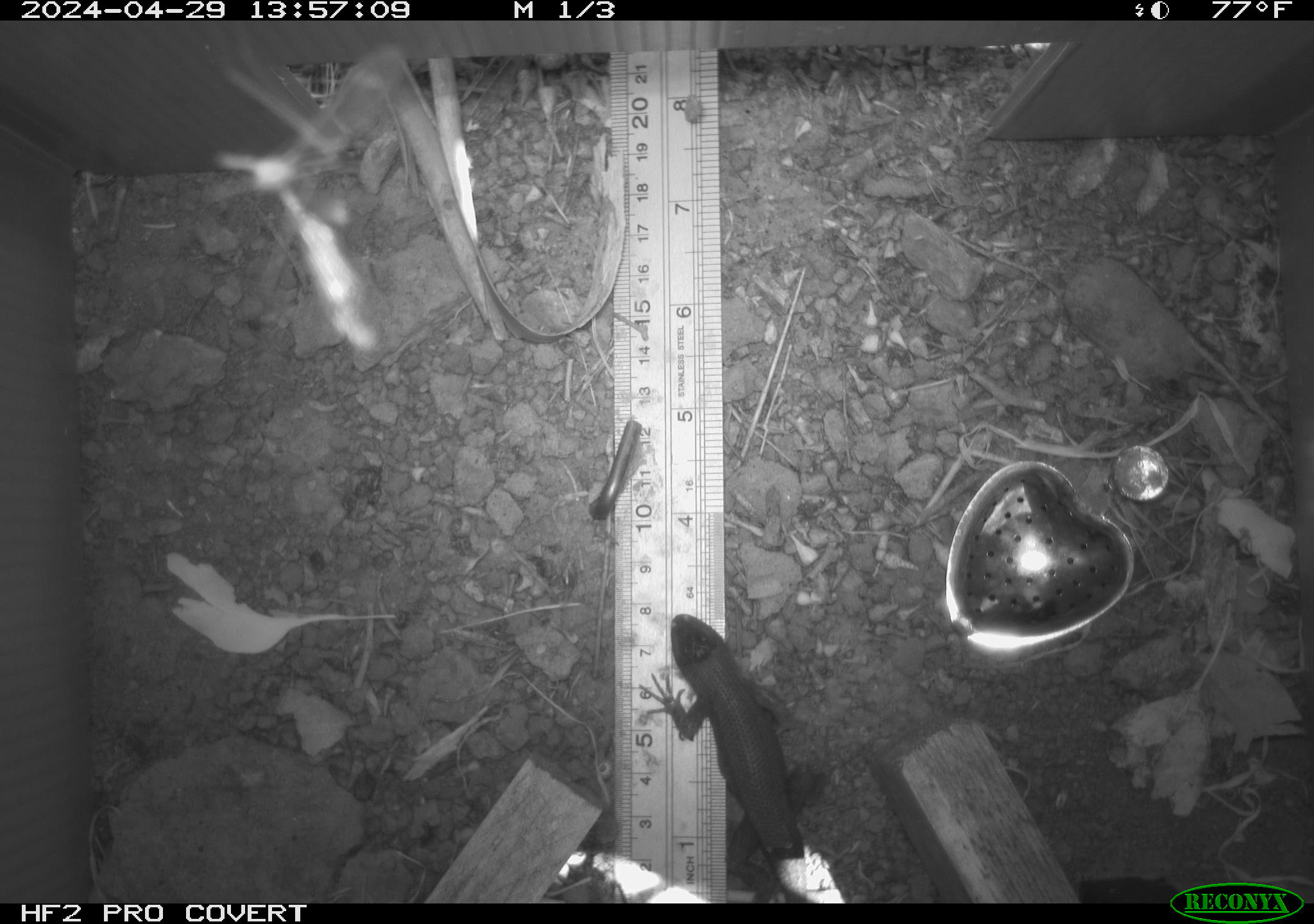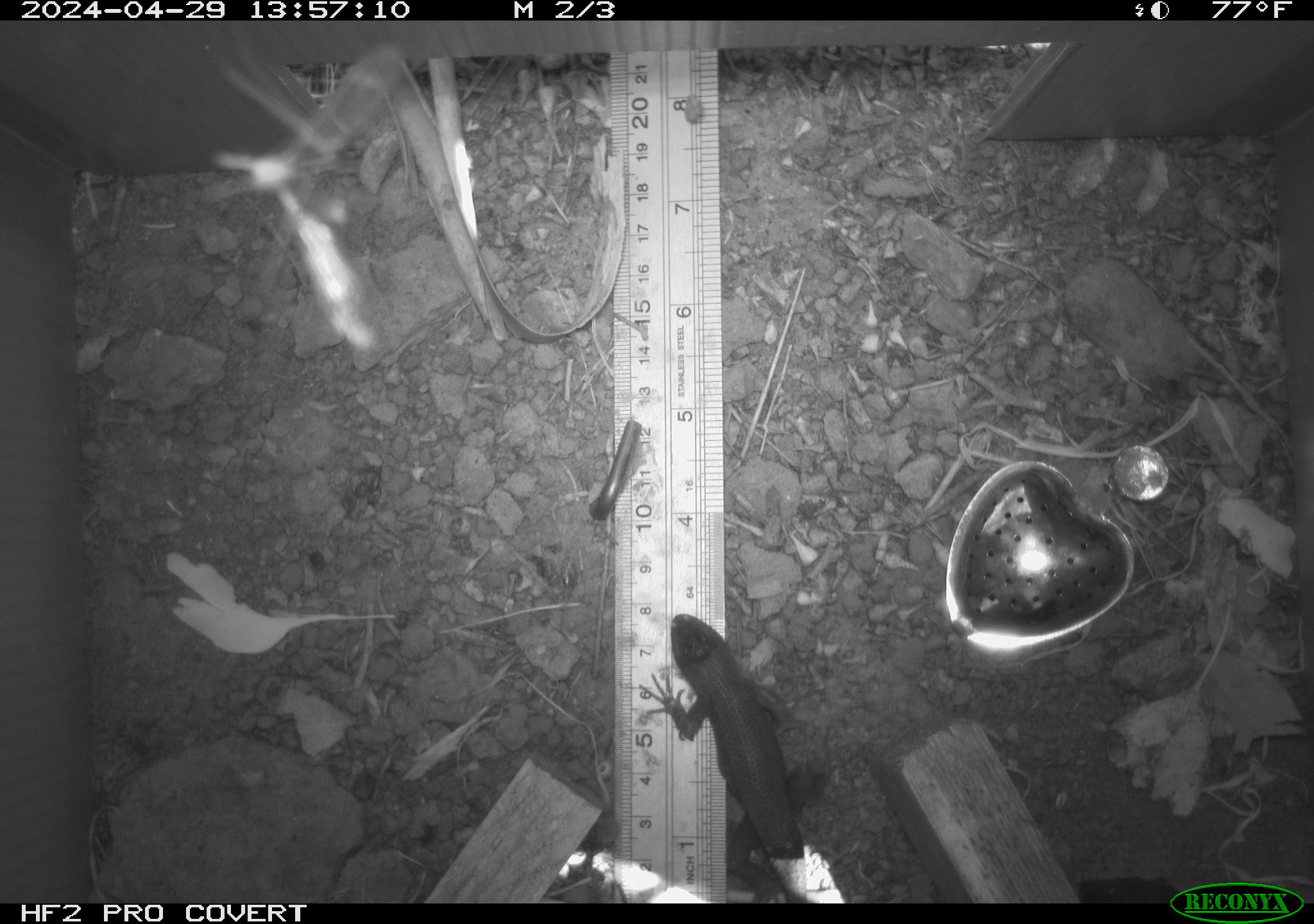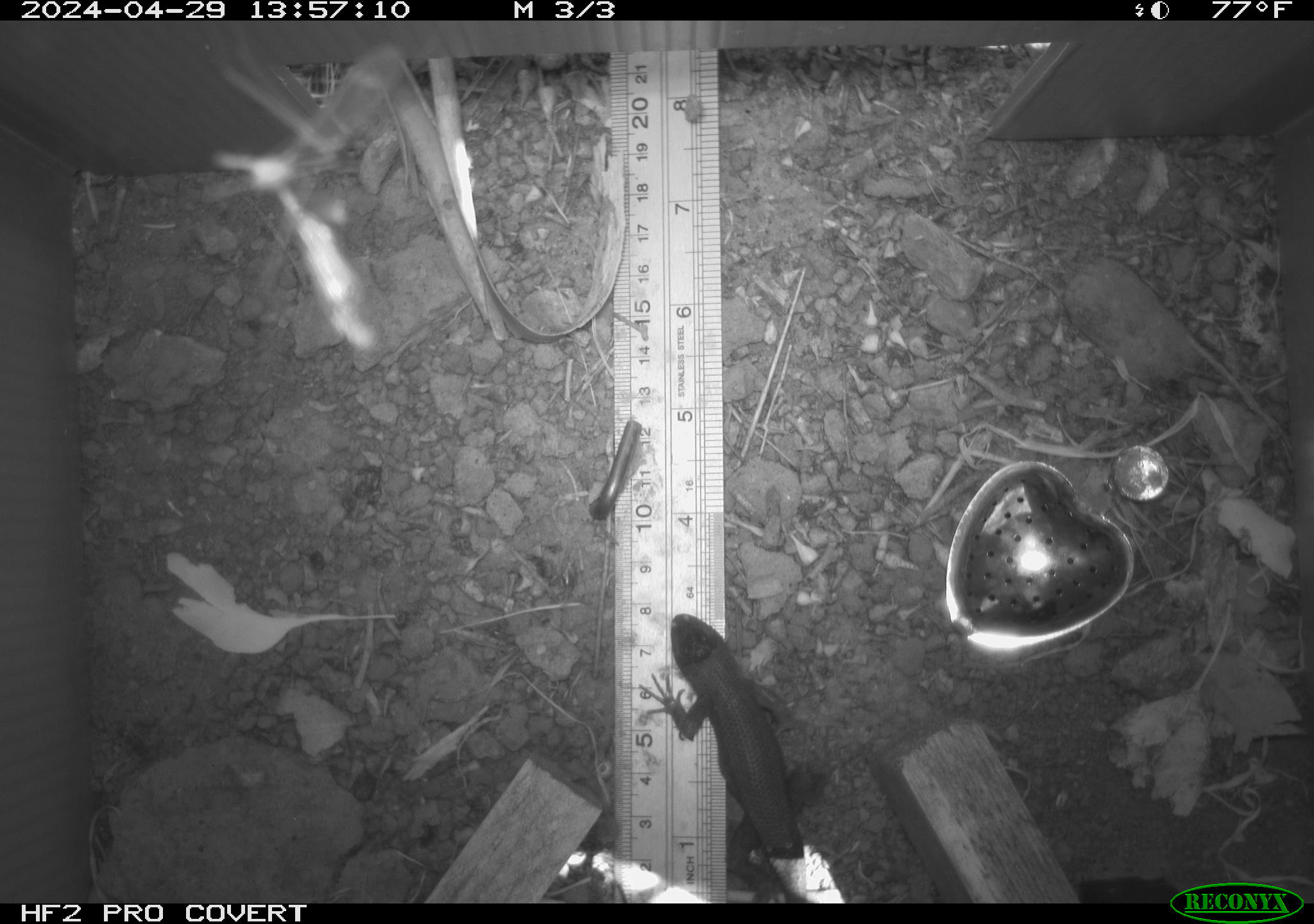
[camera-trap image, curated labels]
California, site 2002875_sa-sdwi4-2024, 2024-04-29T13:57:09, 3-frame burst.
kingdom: Animalia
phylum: Chordata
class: Reptilia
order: Squamata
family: Phrynosomatidae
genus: Sceloporus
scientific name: Sceloporus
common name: spiny lizards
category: sceloporus species